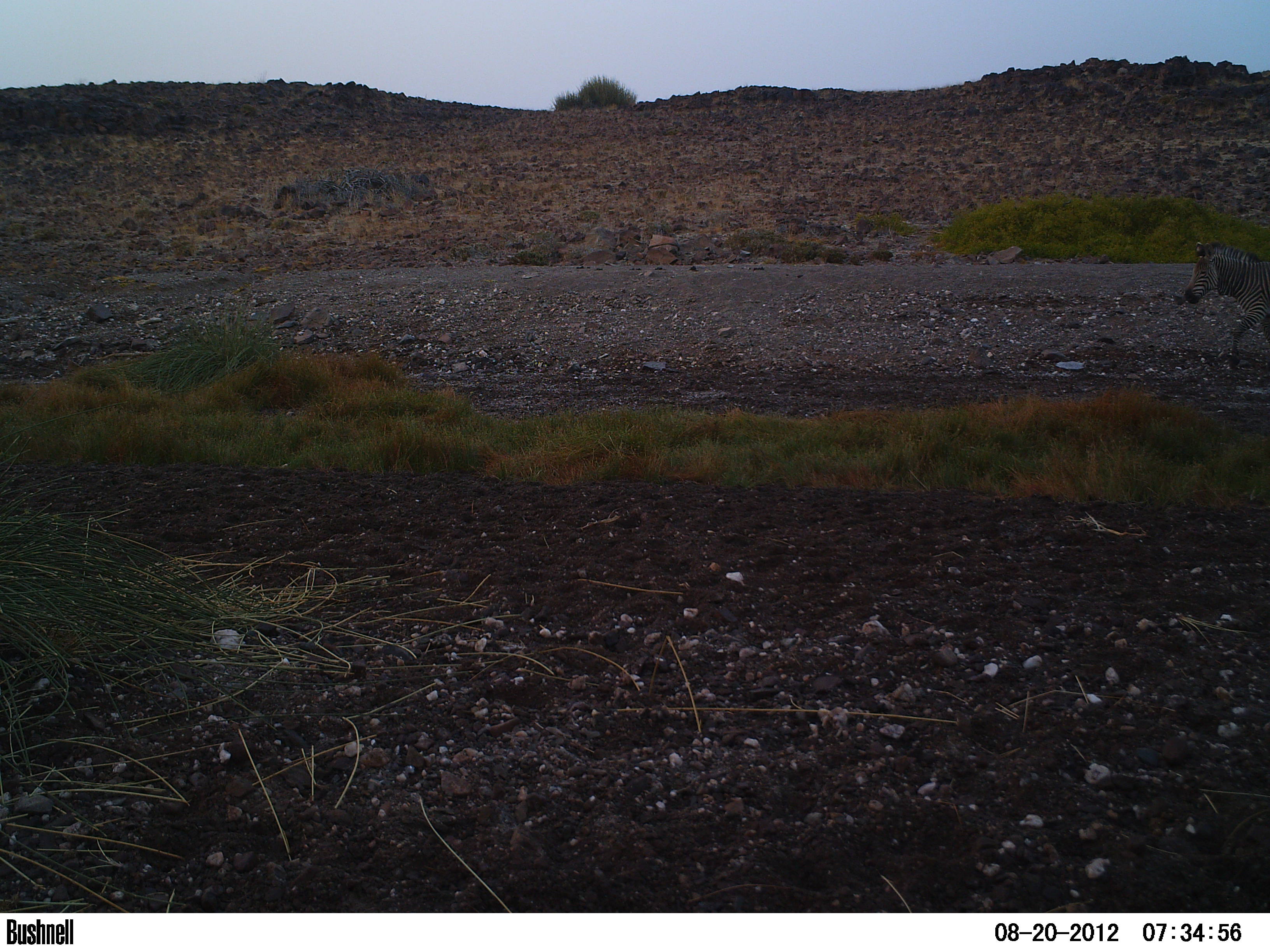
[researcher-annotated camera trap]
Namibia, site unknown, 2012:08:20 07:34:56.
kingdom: Animalia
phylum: Chordata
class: Mammalia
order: Perissodactyla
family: Equidae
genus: Equus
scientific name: Equus zebra hartmannae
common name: hartmann's mountain zebra